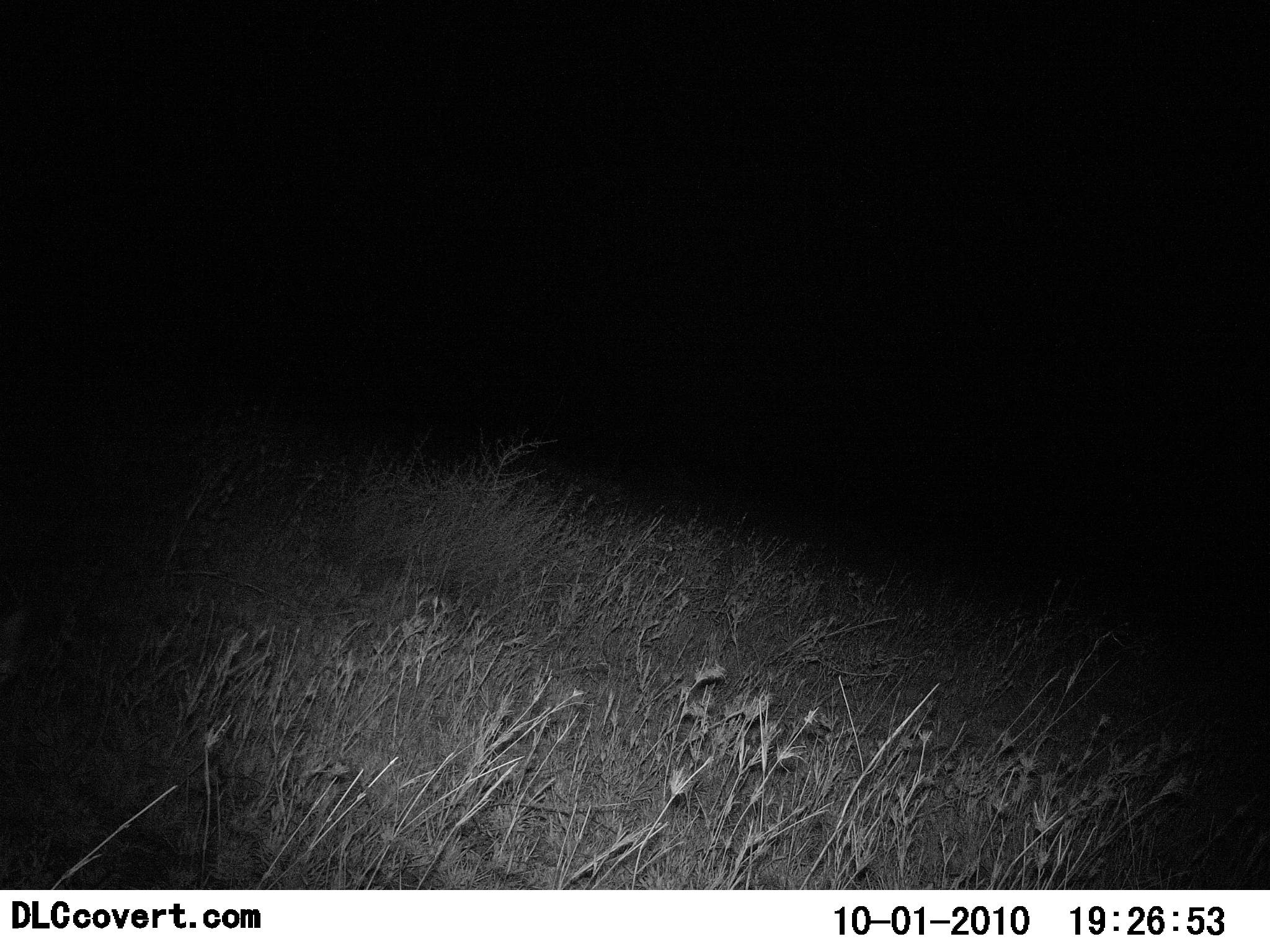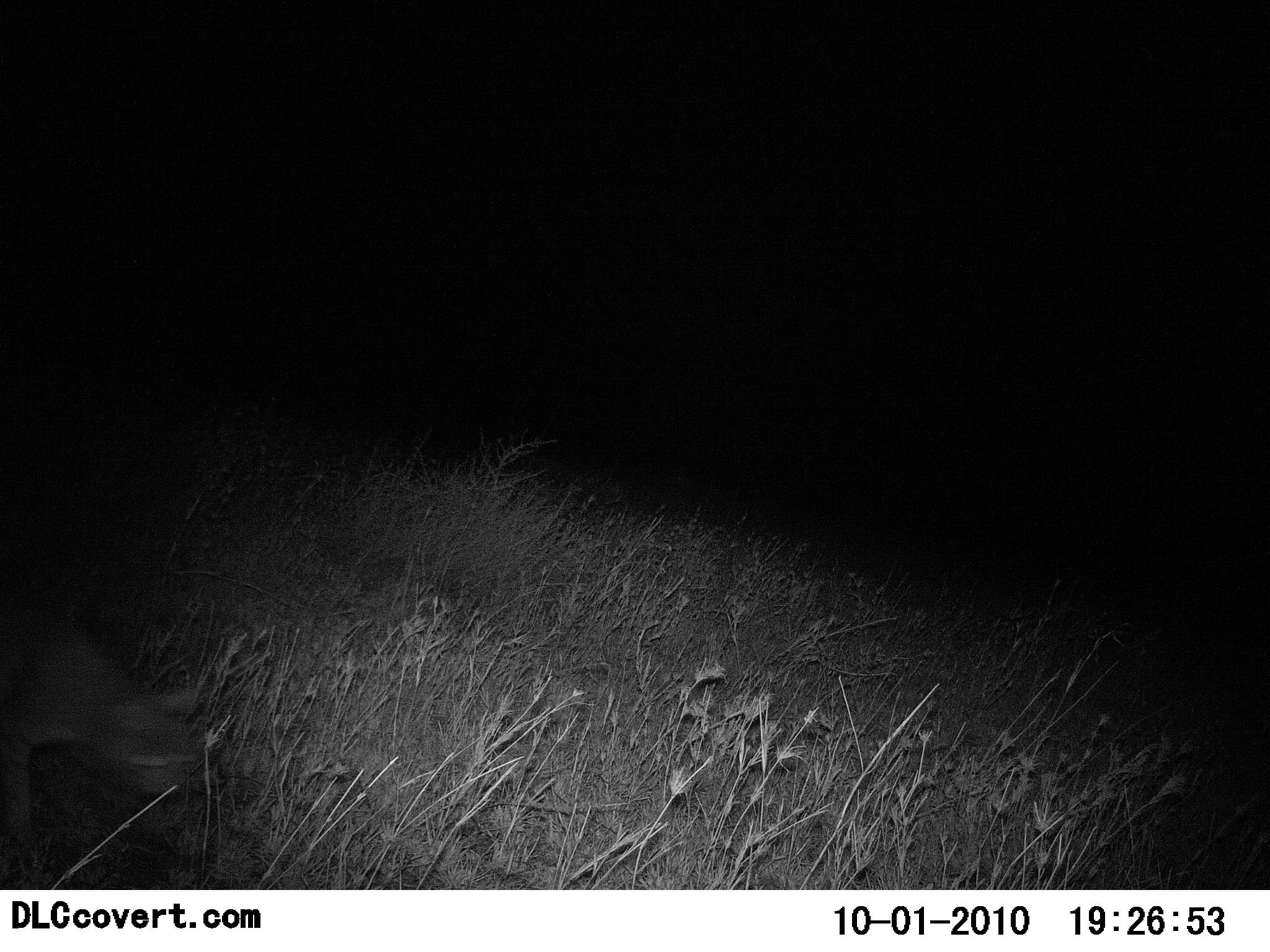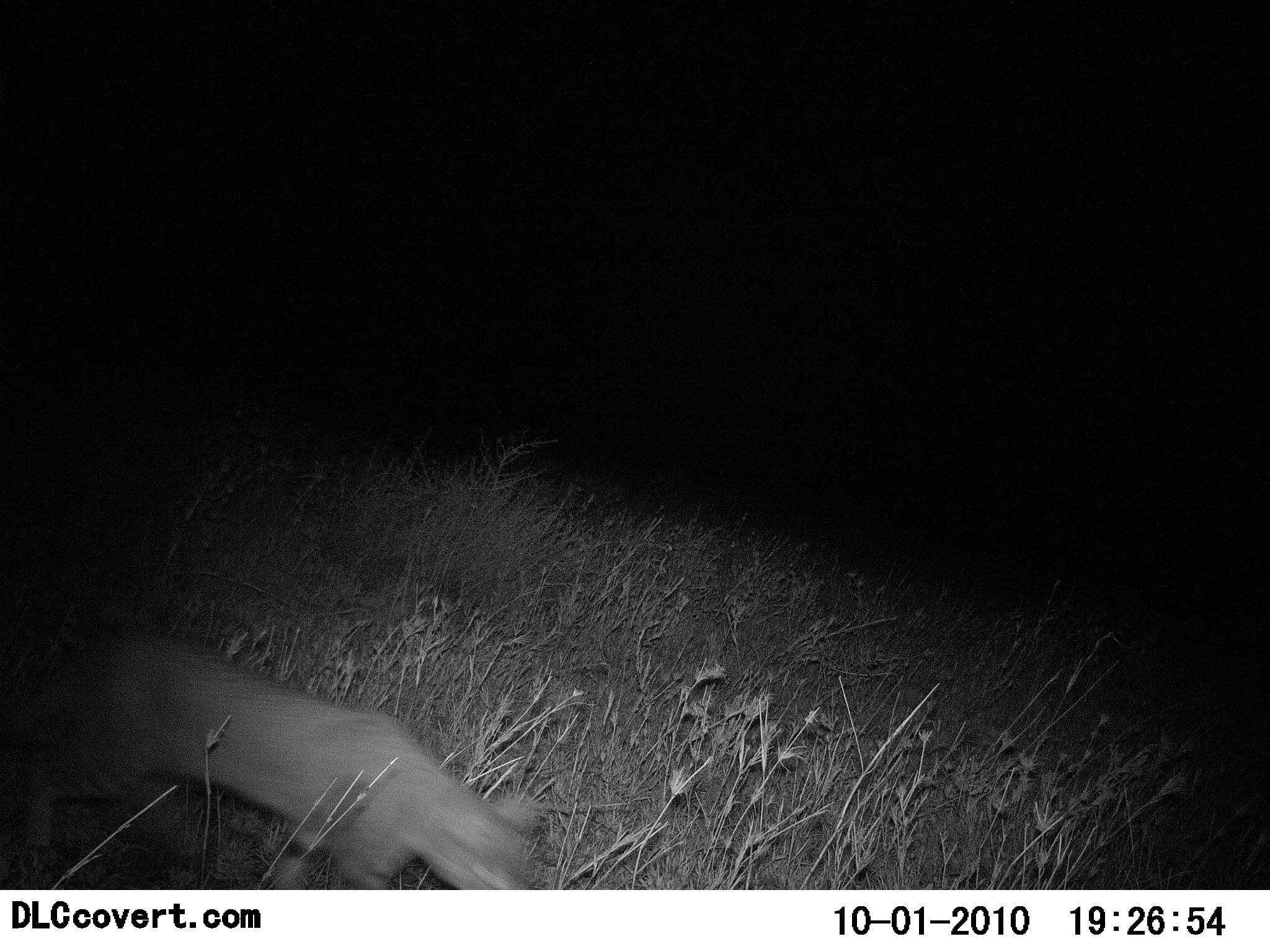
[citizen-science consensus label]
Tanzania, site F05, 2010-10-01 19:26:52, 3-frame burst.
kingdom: Animalia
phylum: Chordata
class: Mammalia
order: Carnivora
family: Felidae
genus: Felis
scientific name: Felis lybica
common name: african wild cat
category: wildcat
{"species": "wildcat (african wild cat) (Felis lybica)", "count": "1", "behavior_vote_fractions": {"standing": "0%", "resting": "0%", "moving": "100%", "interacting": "0%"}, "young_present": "0%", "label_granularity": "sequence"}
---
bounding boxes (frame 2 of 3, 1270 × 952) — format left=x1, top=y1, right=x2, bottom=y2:
animal: left=0, top=606, right=202, bottom=880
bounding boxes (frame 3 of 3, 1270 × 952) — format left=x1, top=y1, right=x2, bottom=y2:
animal: left=0, top=640, right=547, bottom=890